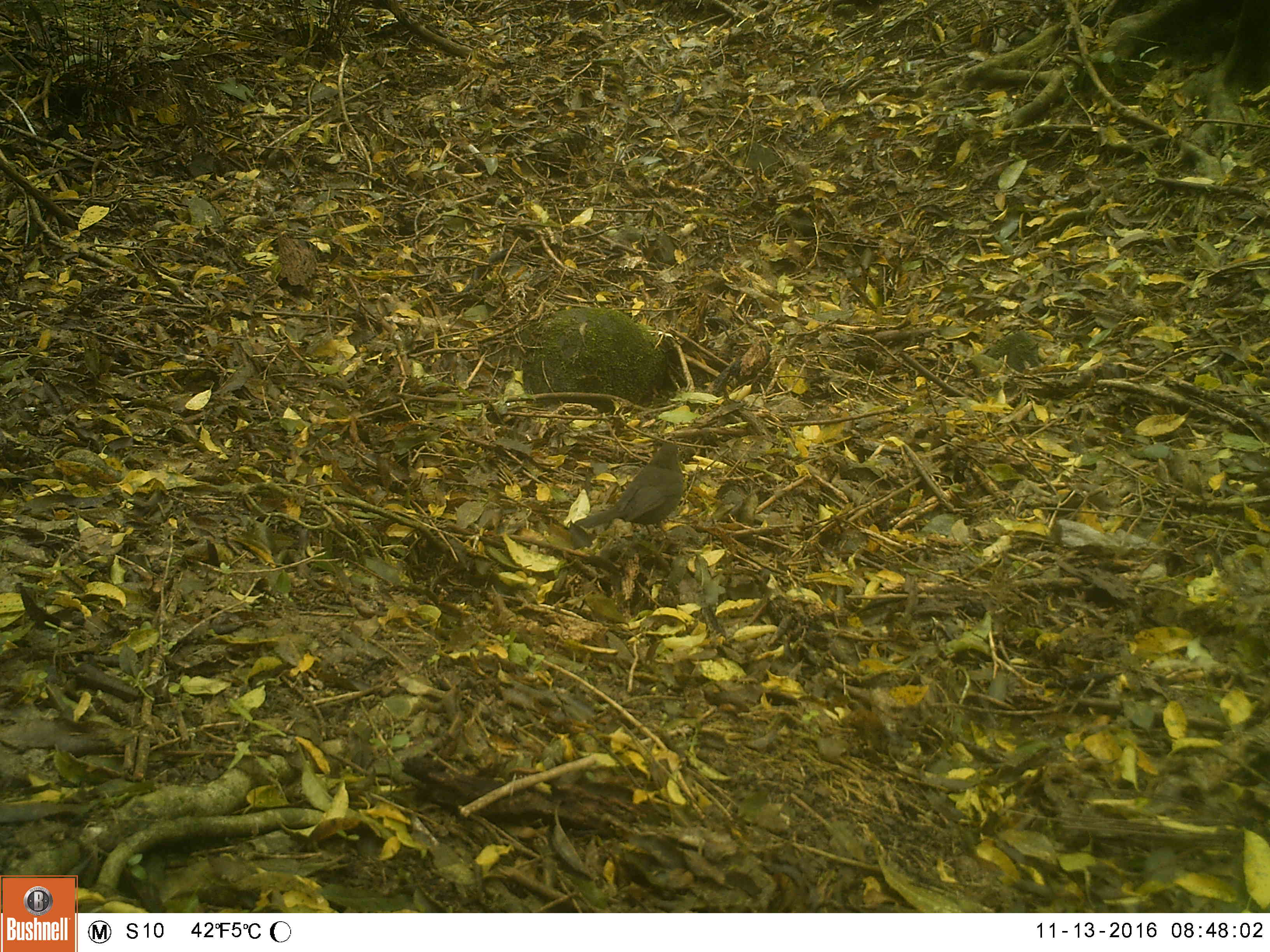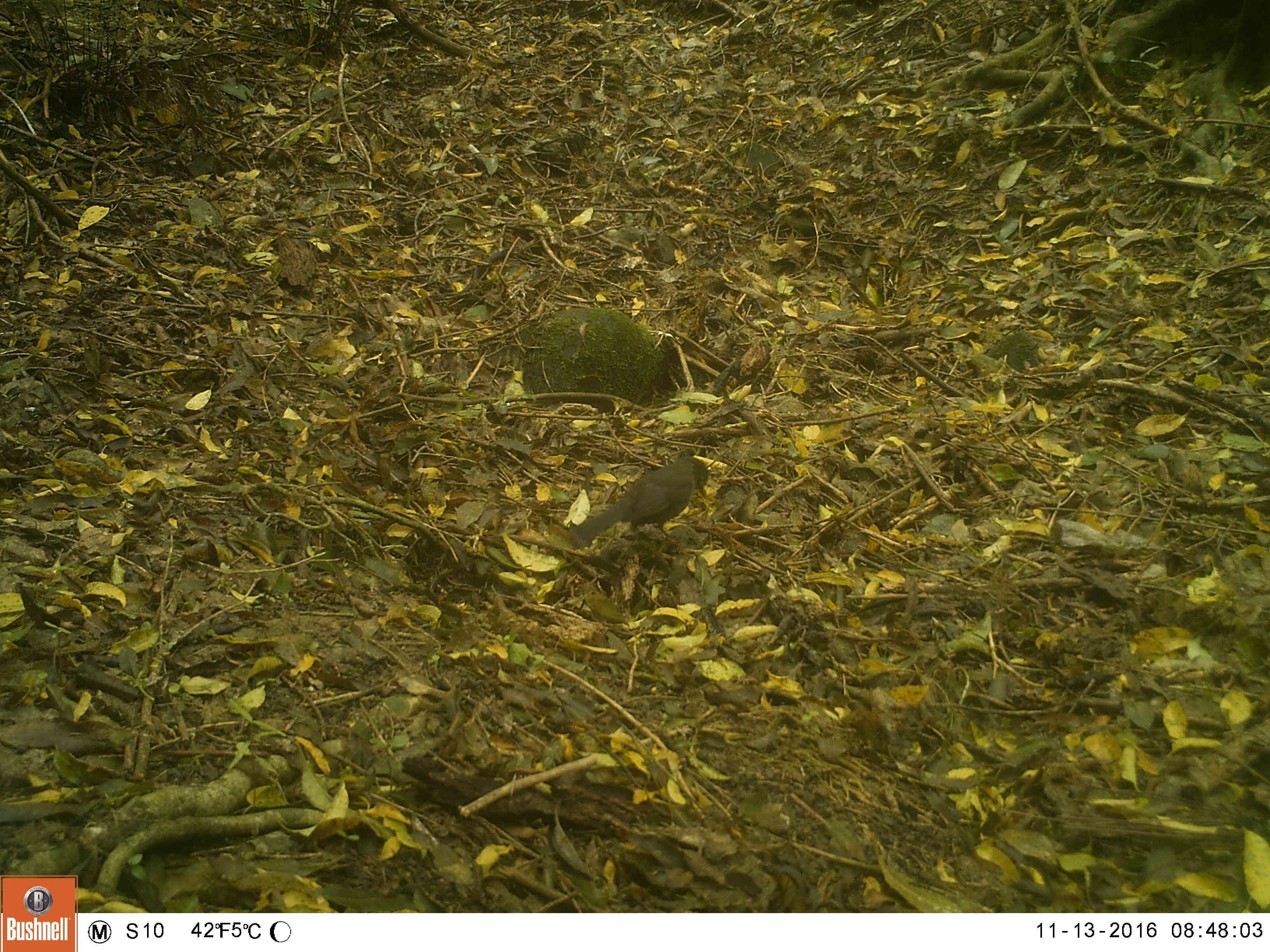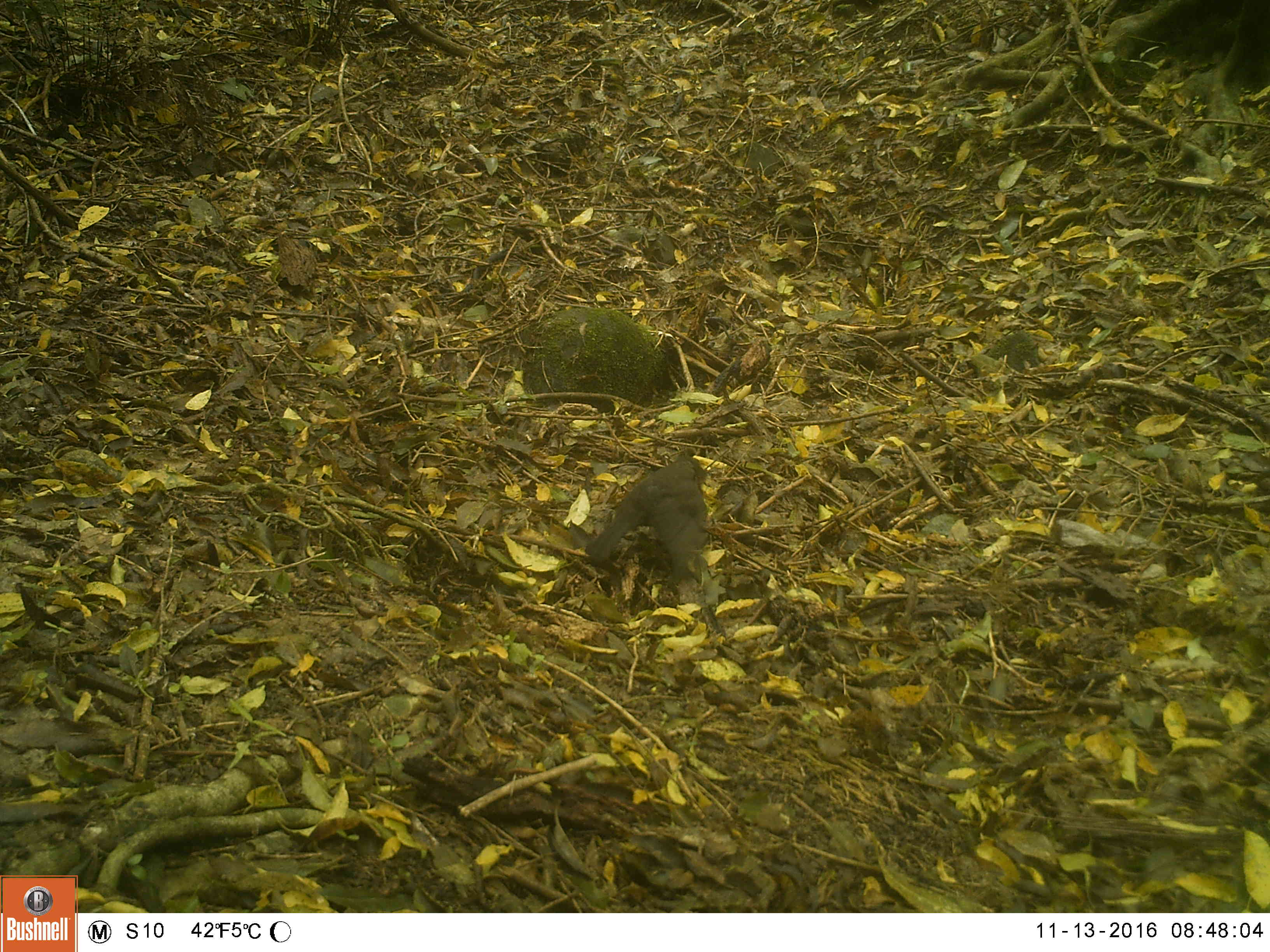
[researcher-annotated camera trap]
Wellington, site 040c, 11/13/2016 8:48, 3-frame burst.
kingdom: Animalia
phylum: Chordata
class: Aves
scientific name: Aves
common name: bird